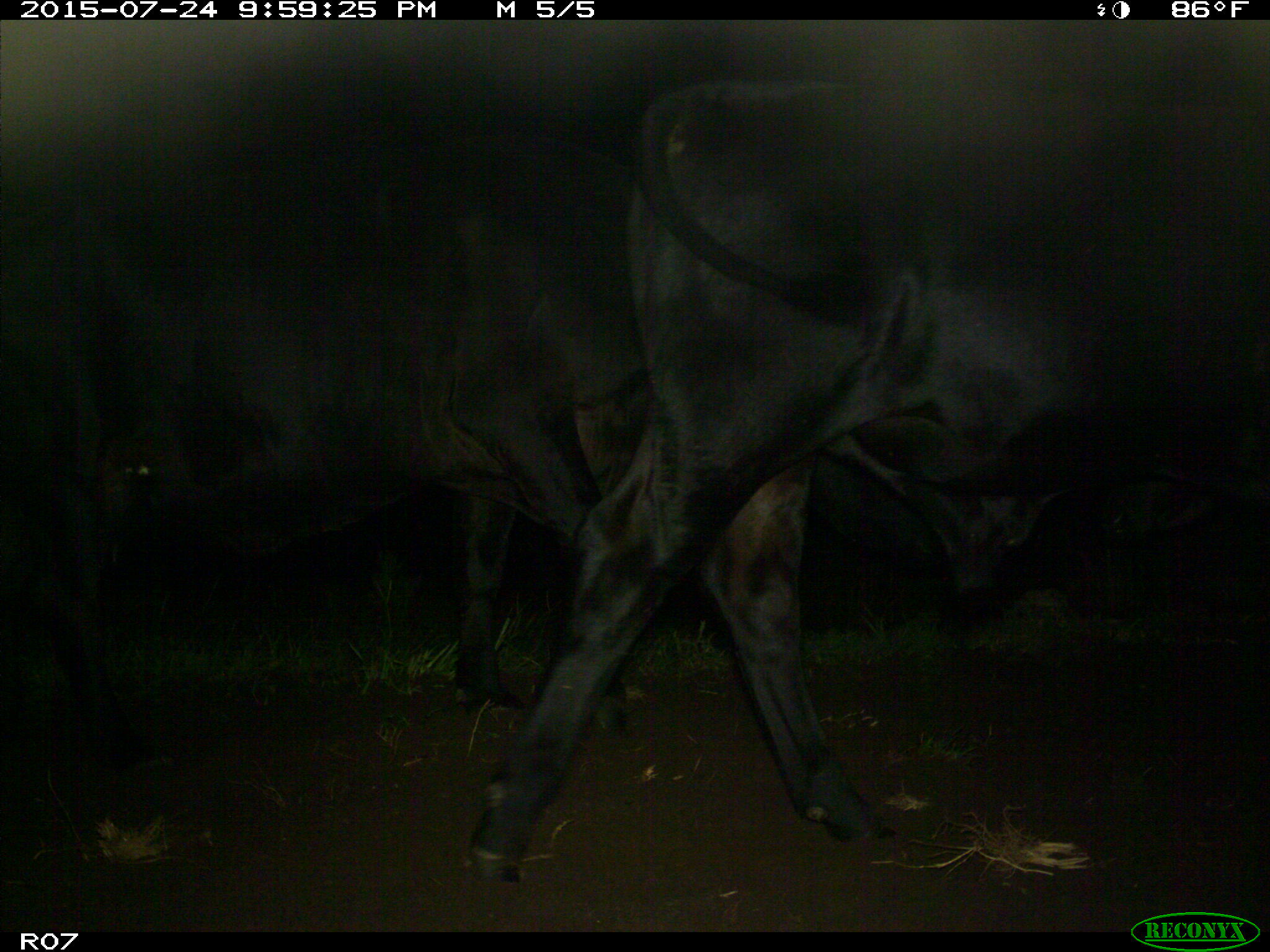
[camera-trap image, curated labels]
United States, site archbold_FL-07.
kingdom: Animalia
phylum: Chordata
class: Mammalia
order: Artiodactyla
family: Bovidae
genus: Bos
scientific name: Bos taurus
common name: domestic cow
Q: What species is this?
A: Bos taurus (domestic cow).